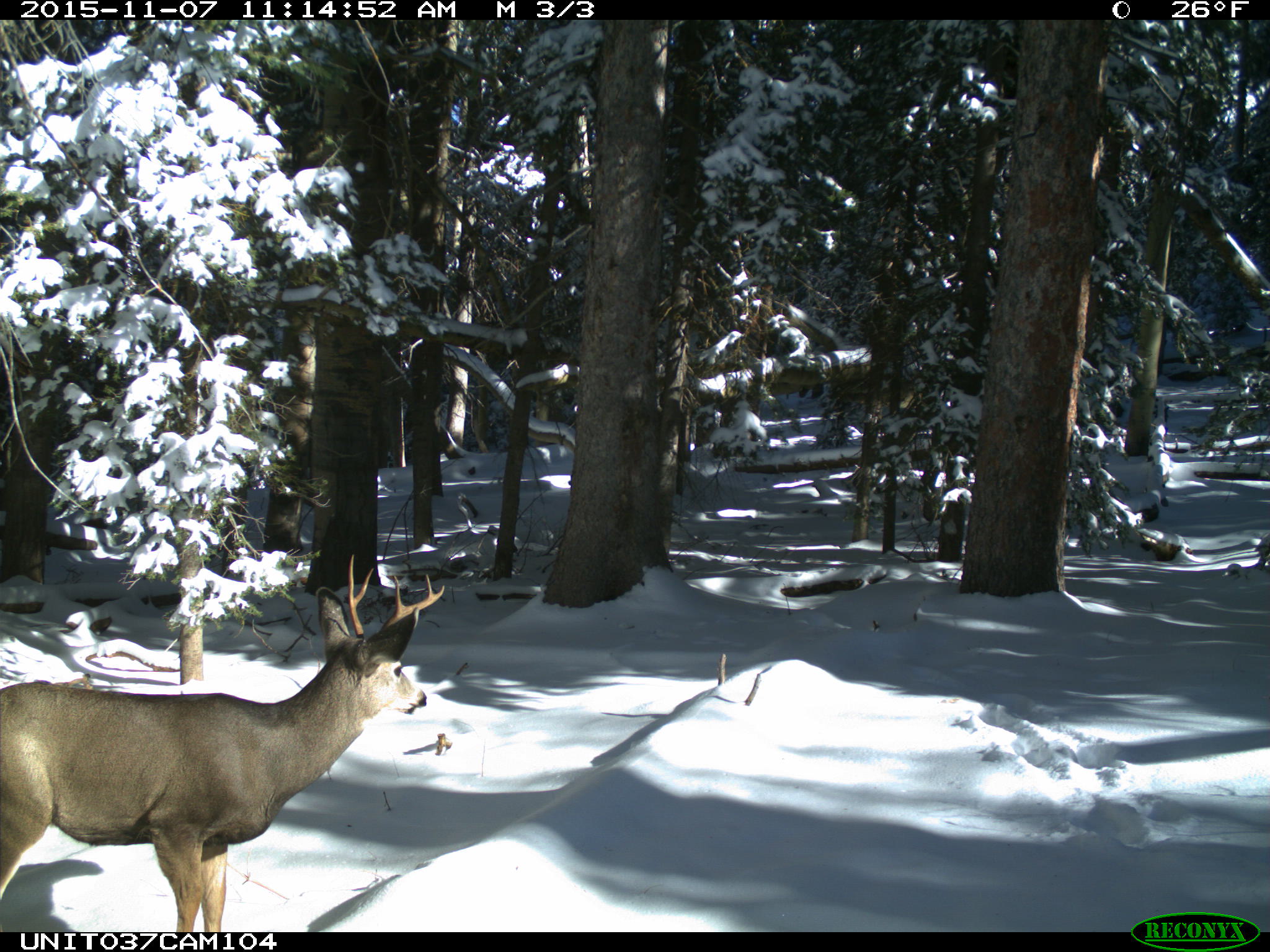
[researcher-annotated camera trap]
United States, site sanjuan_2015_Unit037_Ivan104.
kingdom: Animalia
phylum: Chordata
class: Mammalia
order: Artiodactyla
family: Cervidae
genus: Odocoileus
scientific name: Odocoileus hemionus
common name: mule deer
Odocoileus hemionus (mule deer).